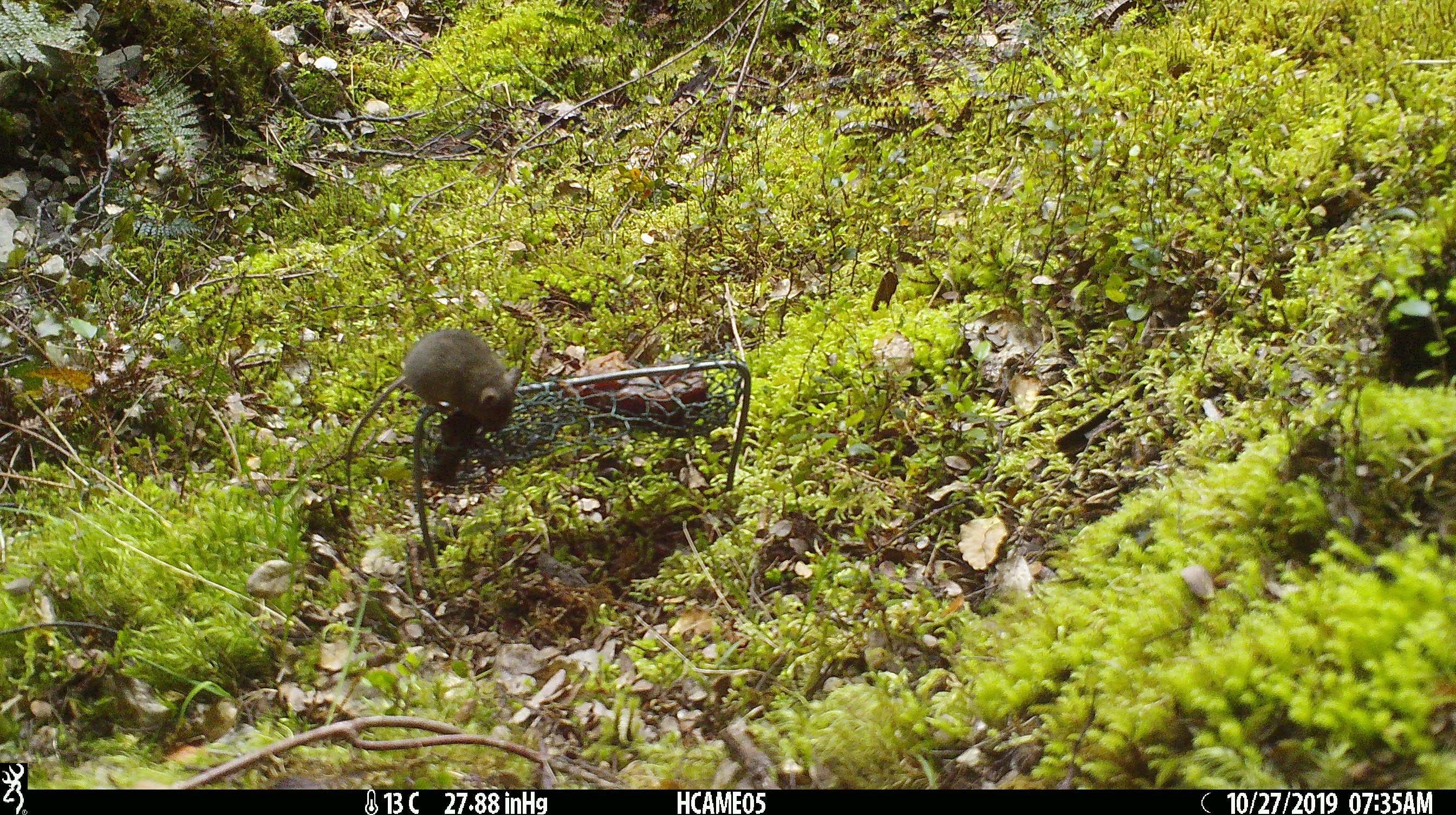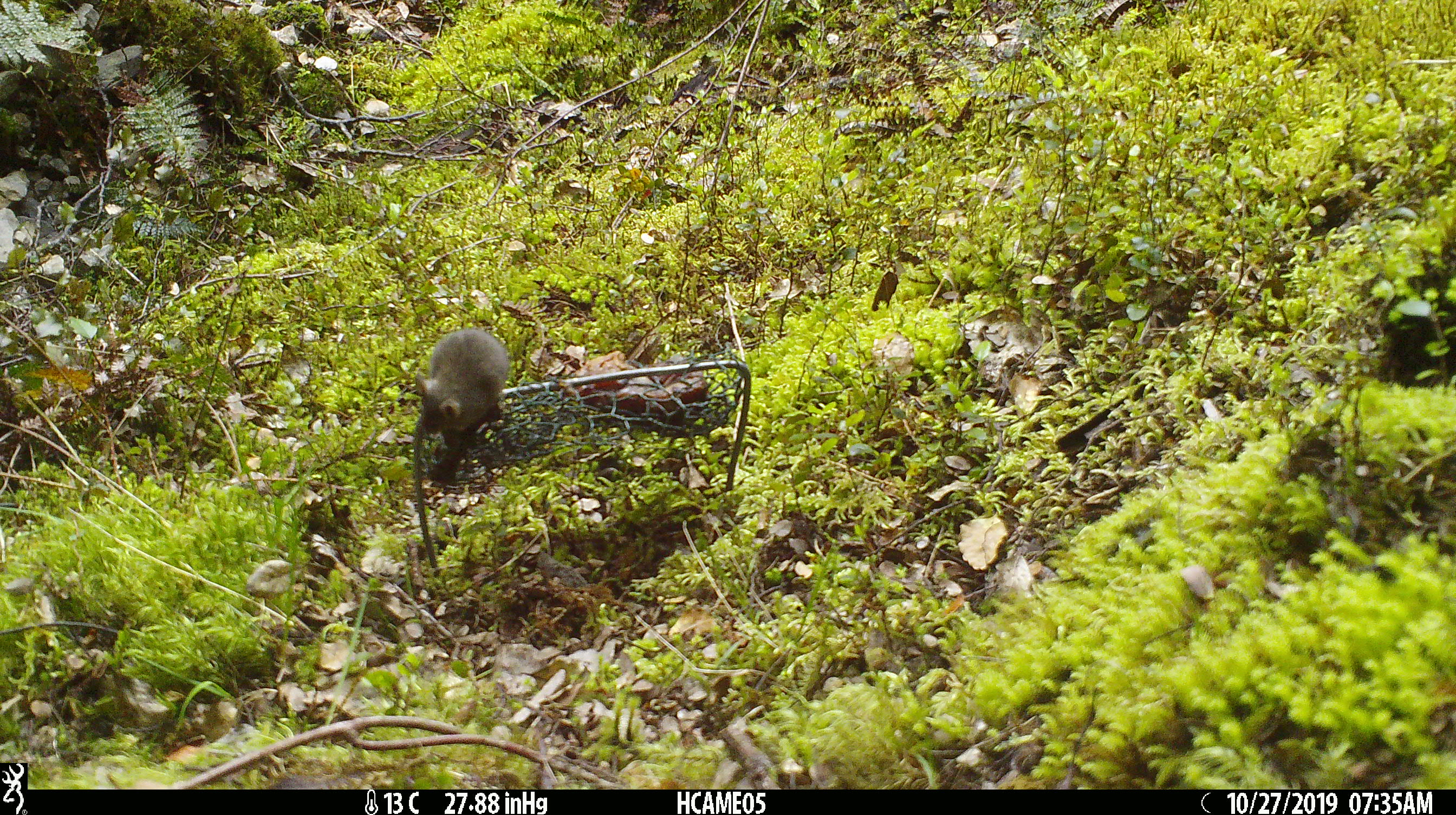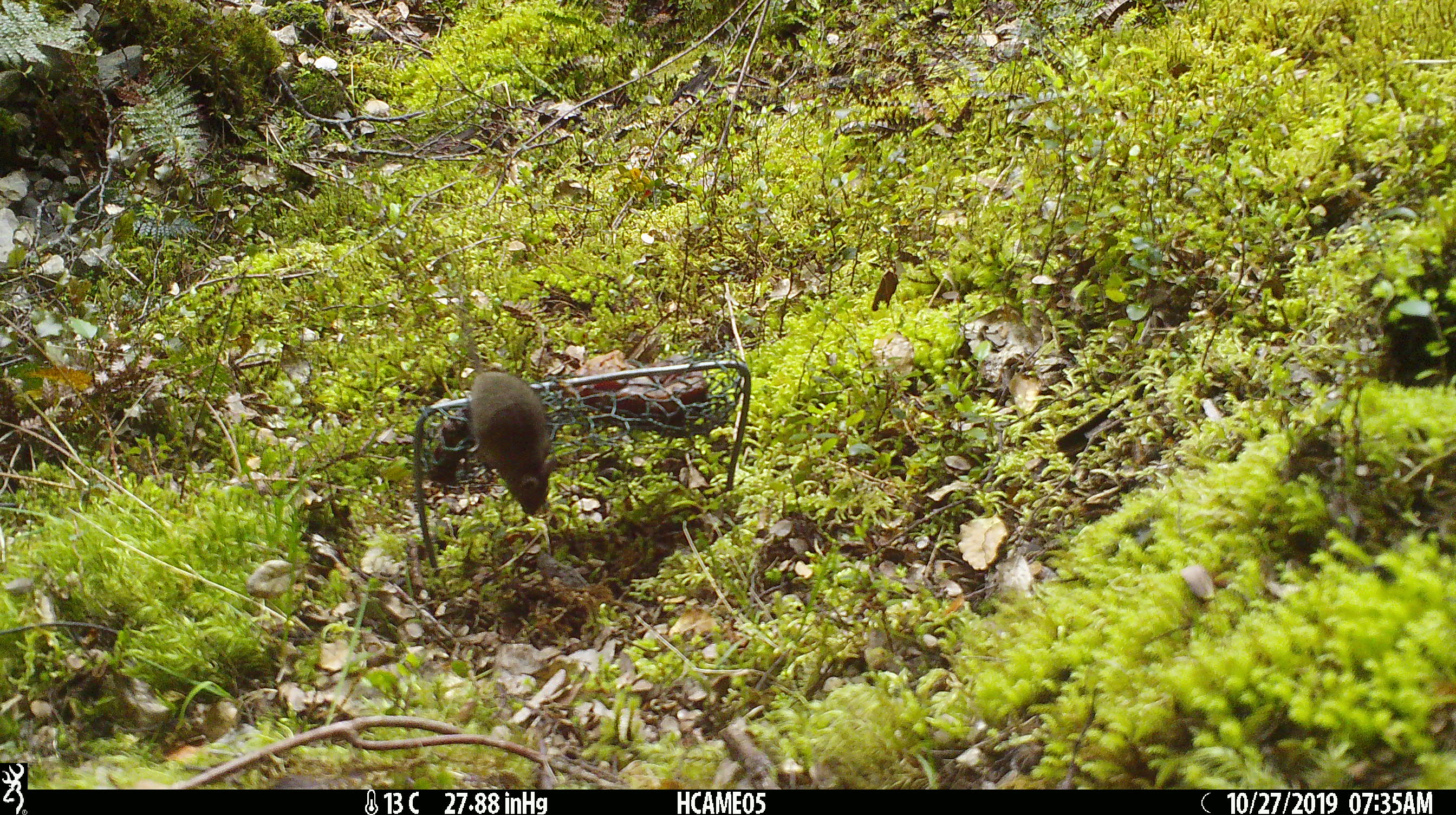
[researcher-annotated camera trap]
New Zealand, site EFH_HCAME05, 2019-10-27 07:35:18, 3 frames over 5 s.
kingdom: Animalia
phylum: Chordata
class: Mammalia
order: Rodentia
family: Muridae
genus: Mus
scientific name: Mus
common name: mouse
Mouse (Mus).